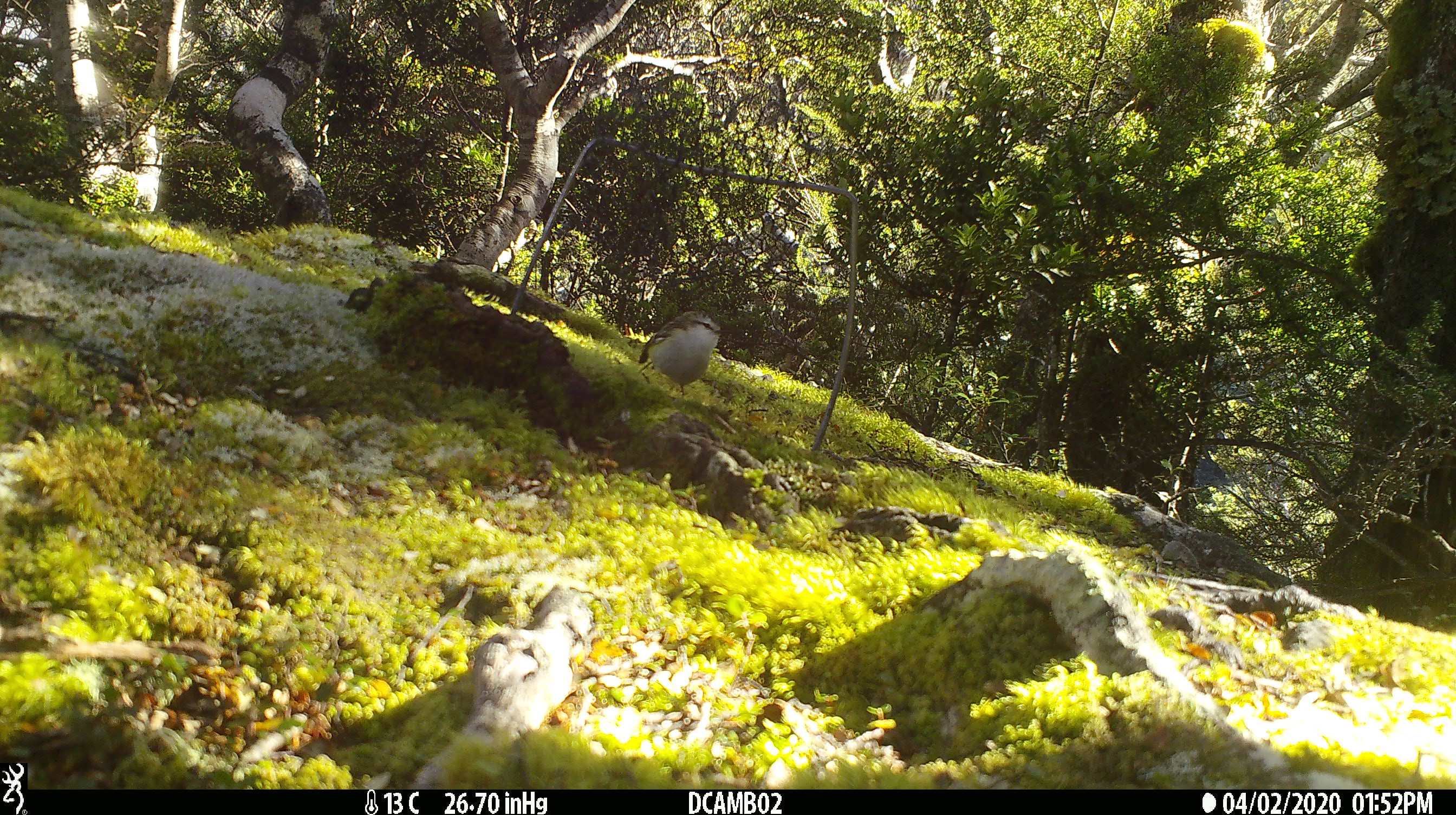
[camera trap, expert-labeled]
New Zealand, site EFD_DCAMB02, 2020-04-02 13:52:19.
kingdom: Animalia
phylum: Chordata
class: Aves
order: Passeriformes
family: Acanthisittidae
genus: Acanthisitta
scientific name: Acanthisitta chloris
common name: rifleman